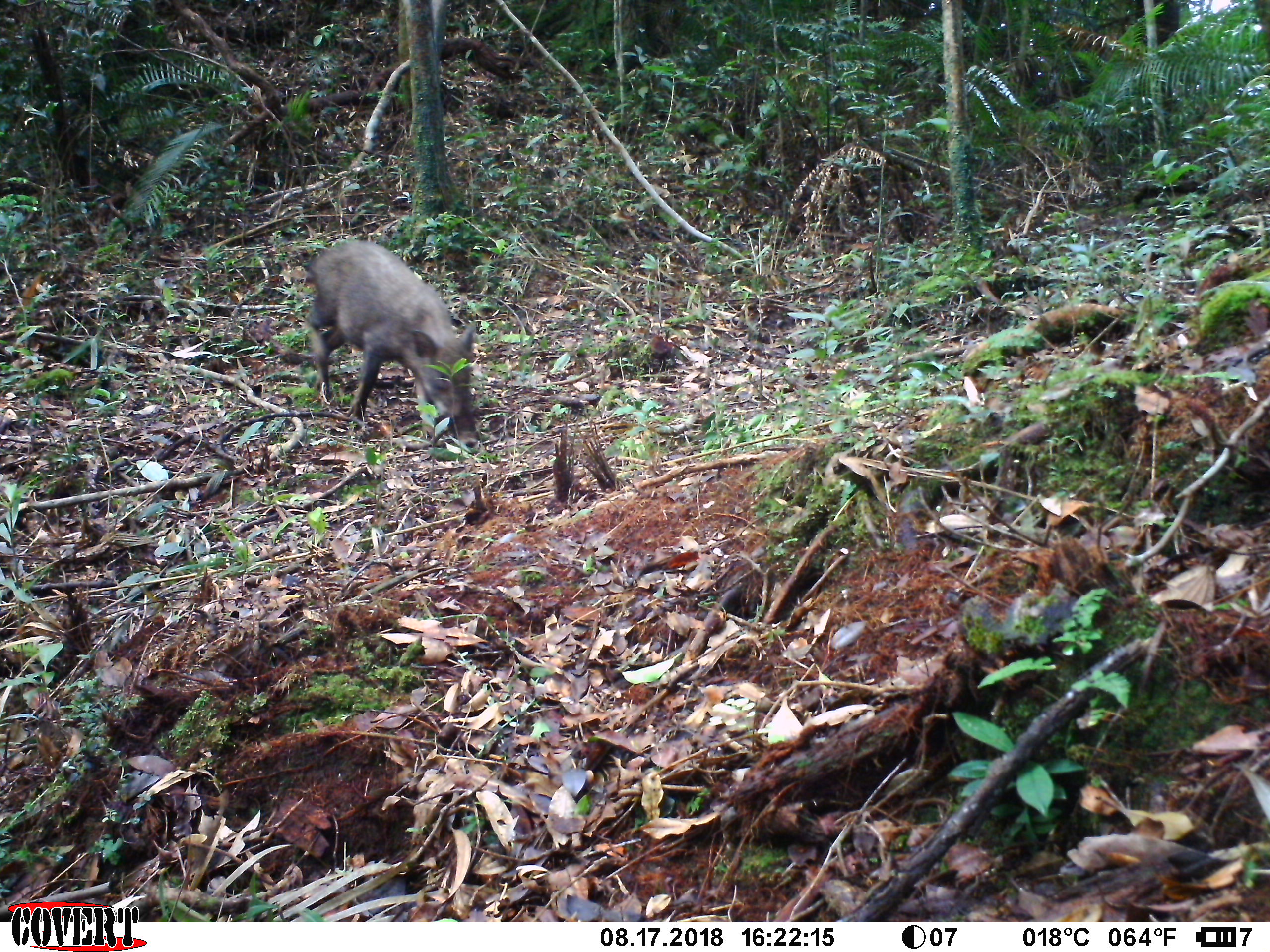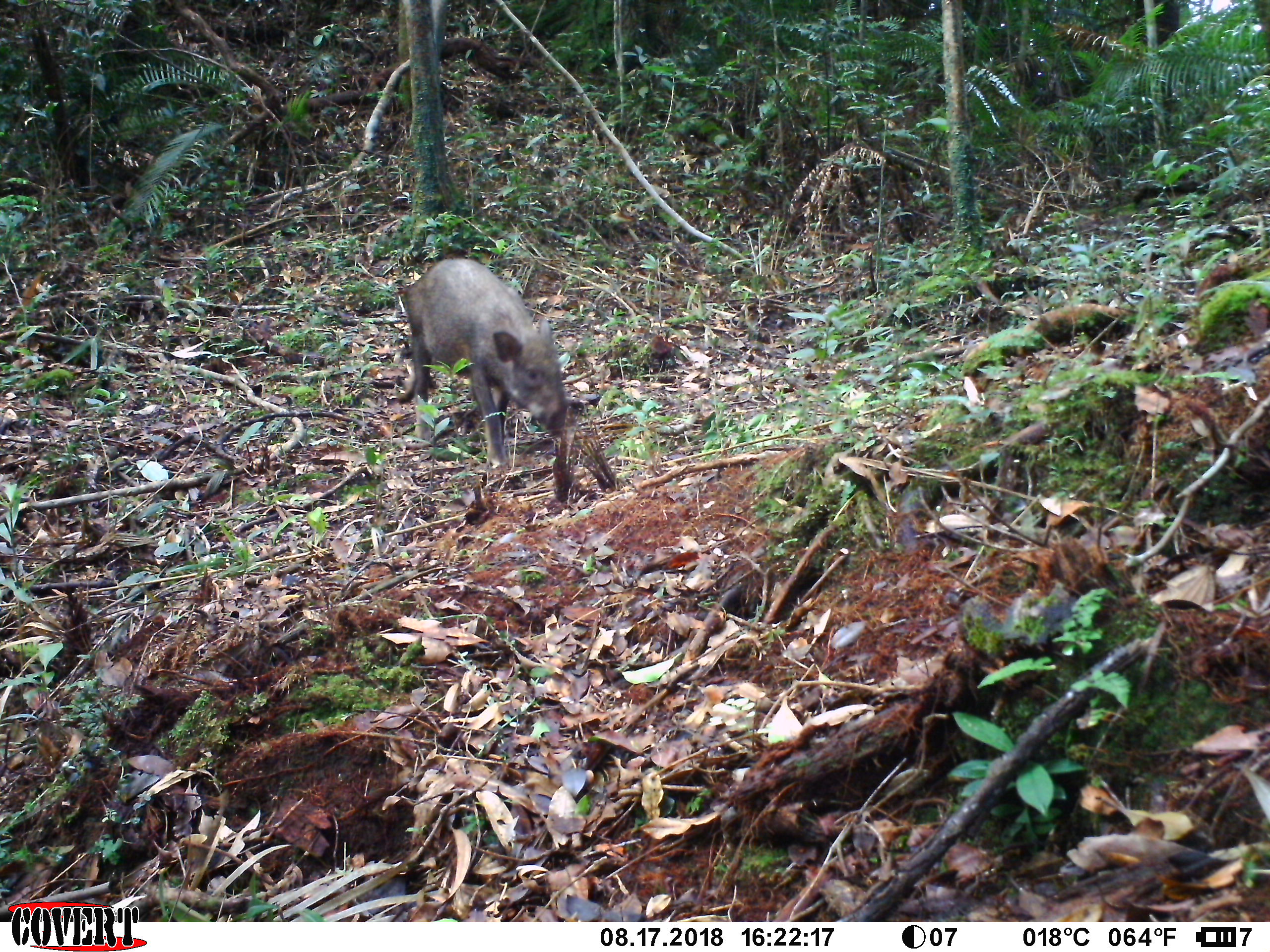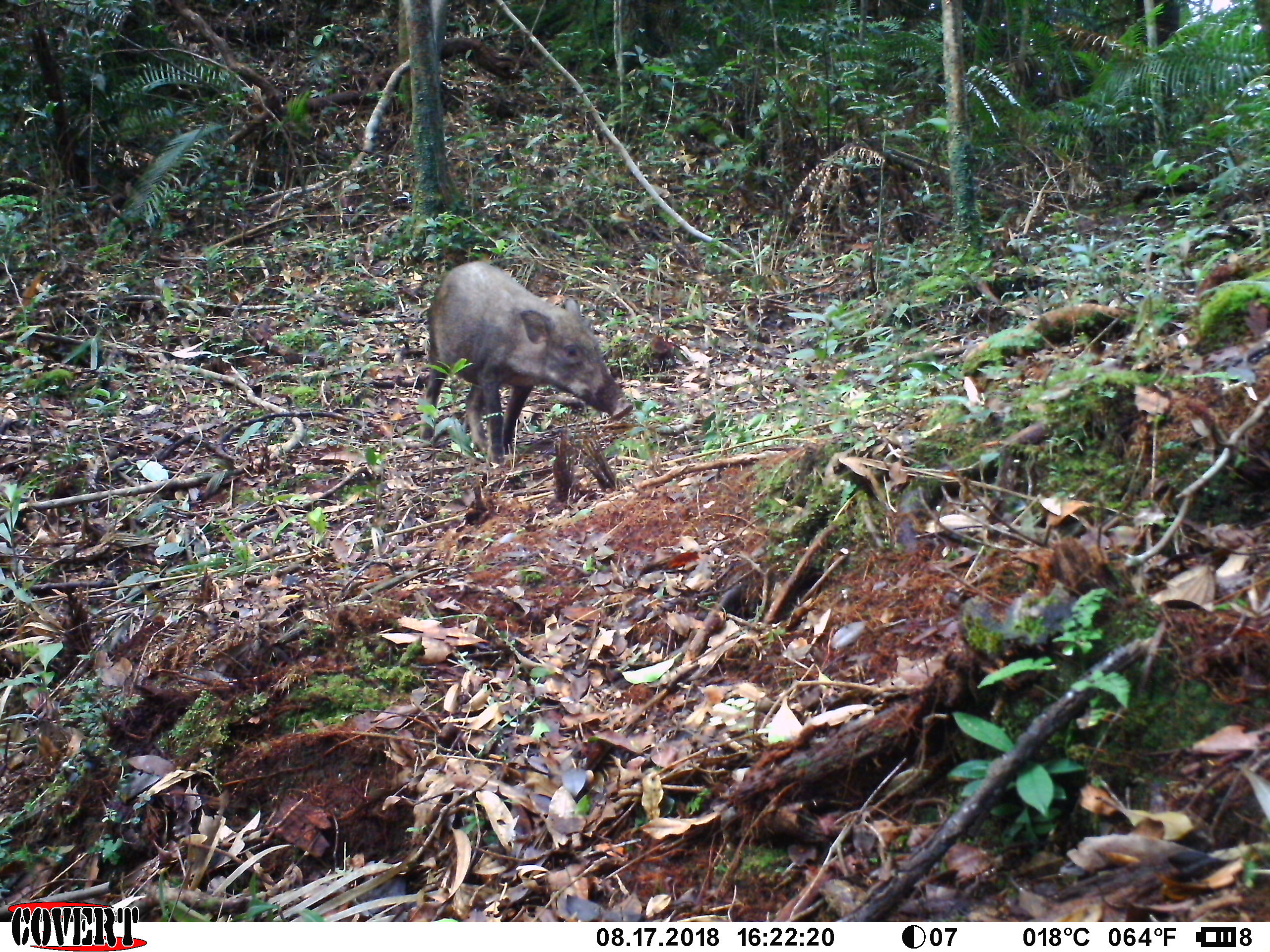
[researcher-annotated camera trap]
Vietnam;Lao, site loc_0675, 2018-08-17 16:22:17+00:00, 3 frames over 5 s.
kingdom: Animalia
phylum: Chordata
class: Mammalia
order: Artiodactyla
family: Suidae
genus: Sus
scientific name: Sus scrofa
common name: eurasian wild pig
Eurasian wild pig (Sus scrofa). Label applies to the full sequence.